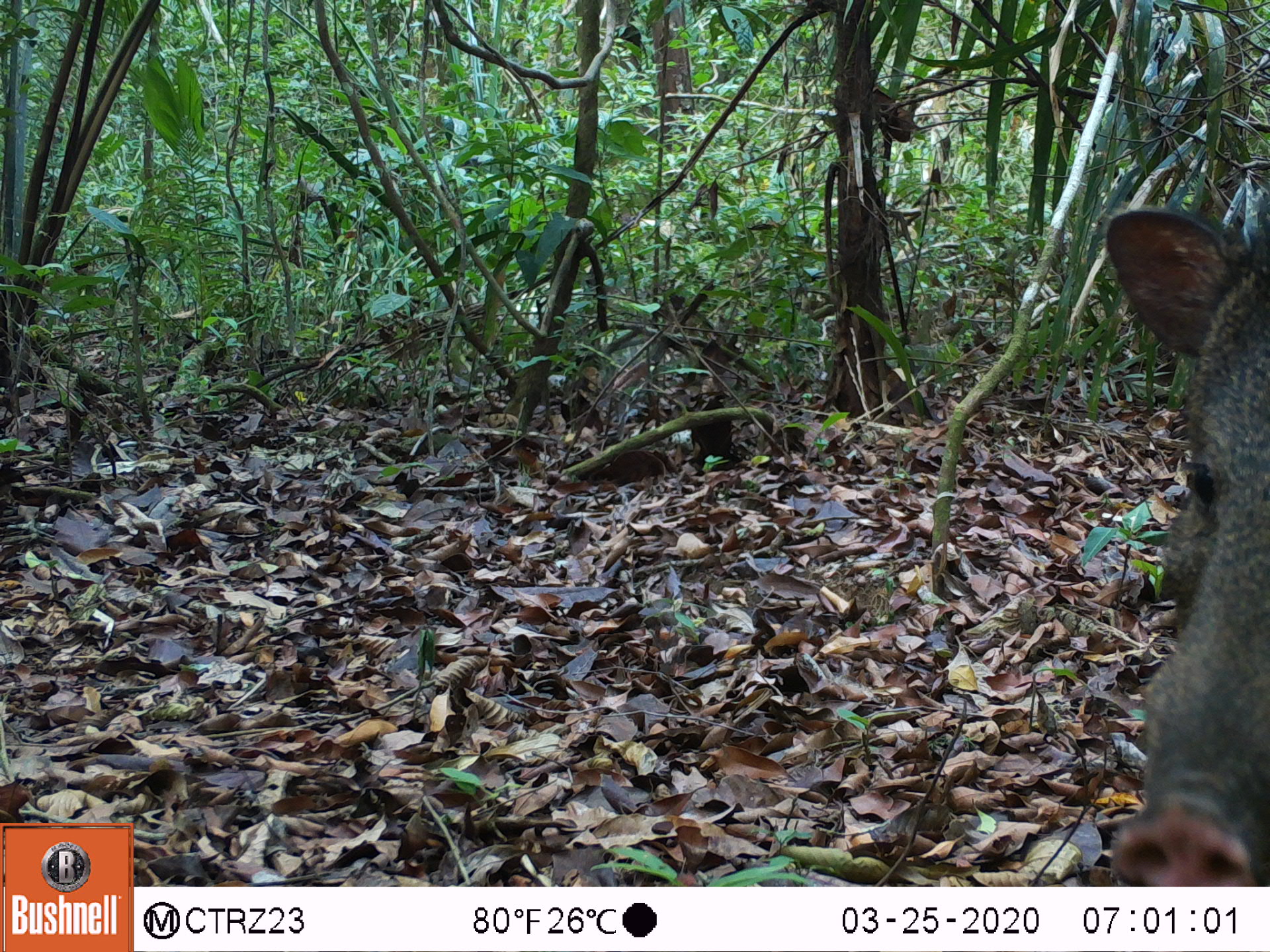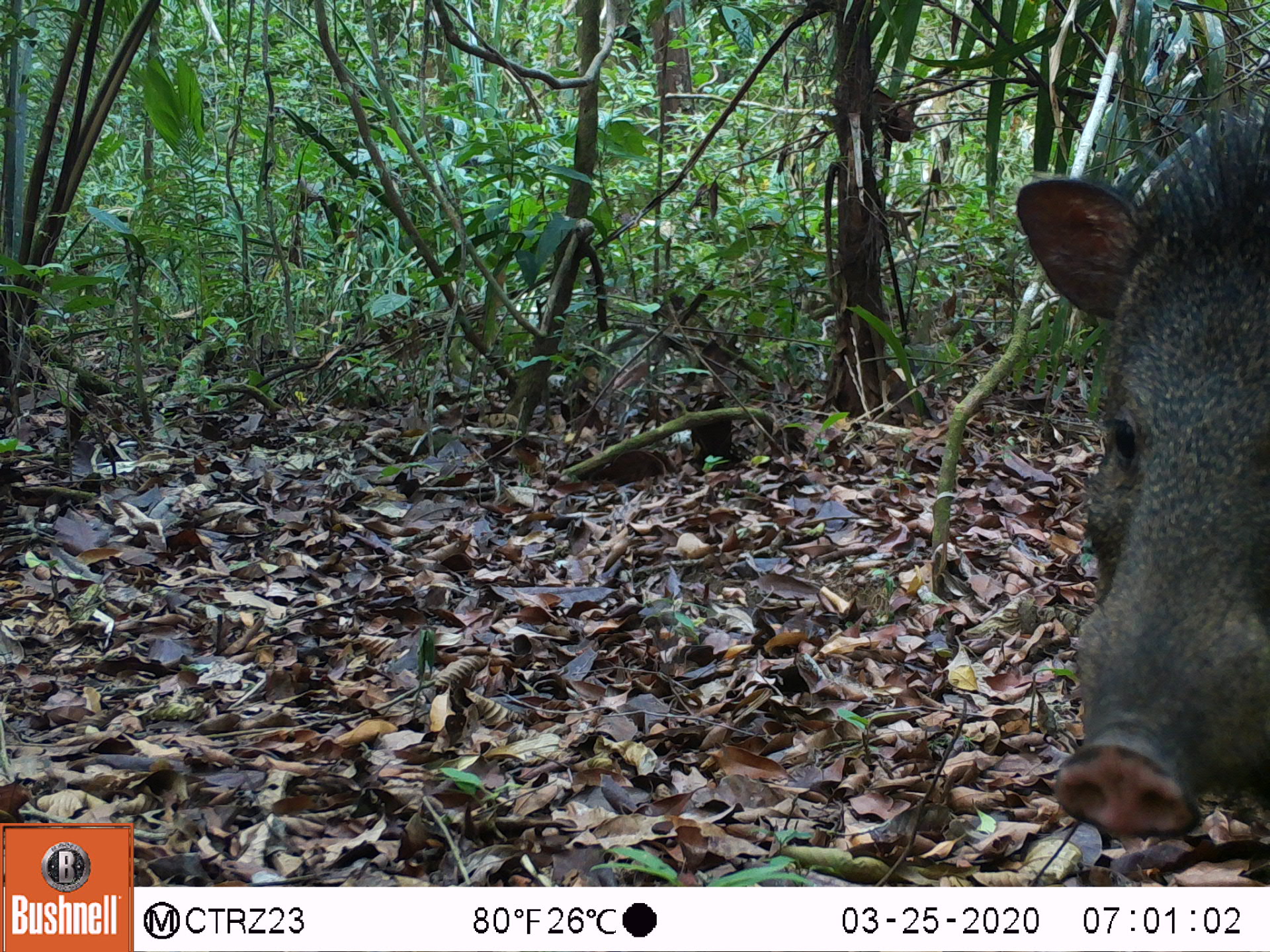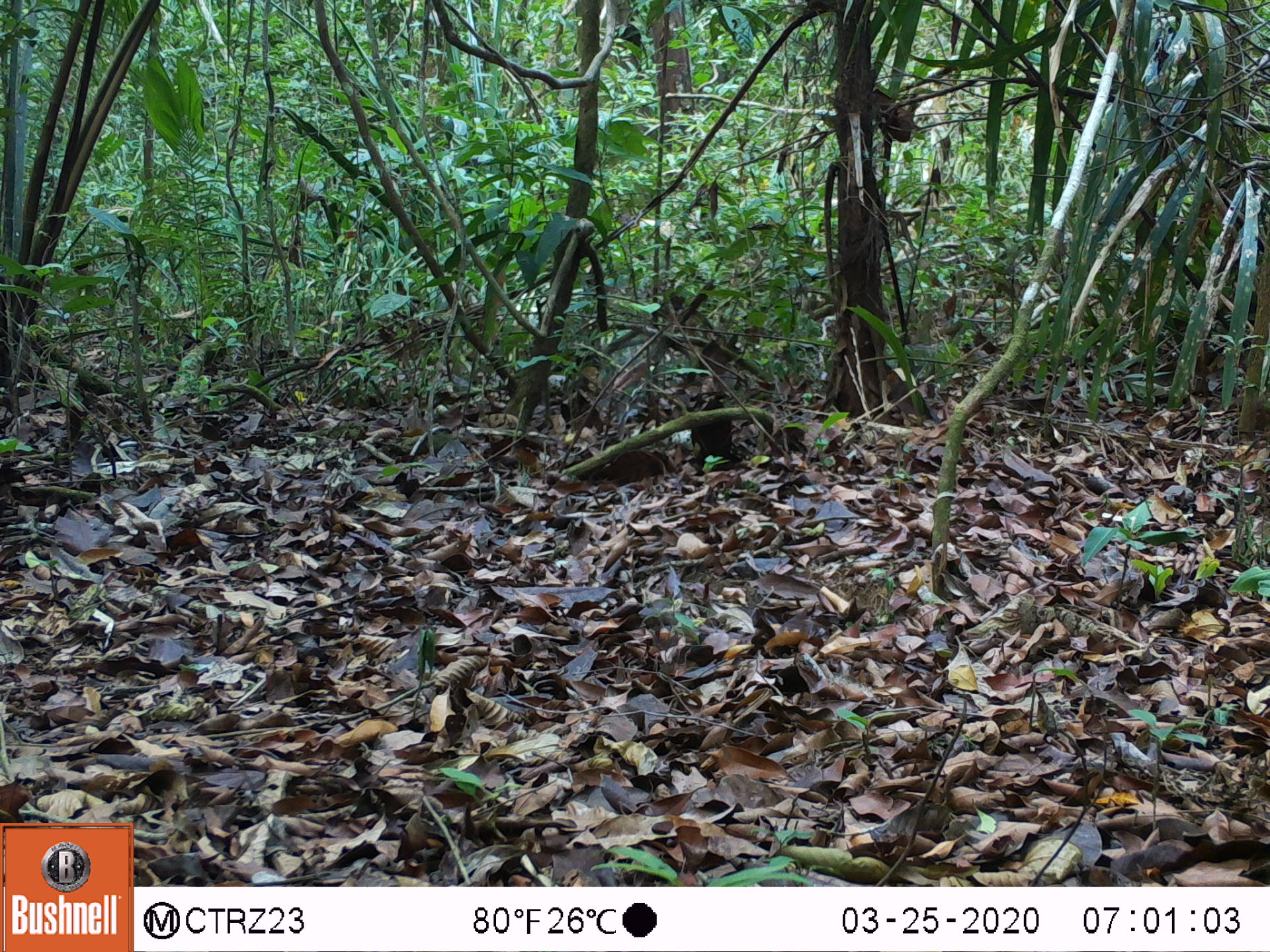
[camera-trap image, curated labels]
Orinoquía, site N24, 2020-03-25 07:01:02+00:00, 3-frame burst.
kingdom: Animalia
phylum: Chordata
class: Mammalia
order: Artiodactyla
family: Tayassuidae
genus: Pecari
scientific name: Pecari tajacu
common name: collared peccary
Collared peccary (Pecari tajacu).